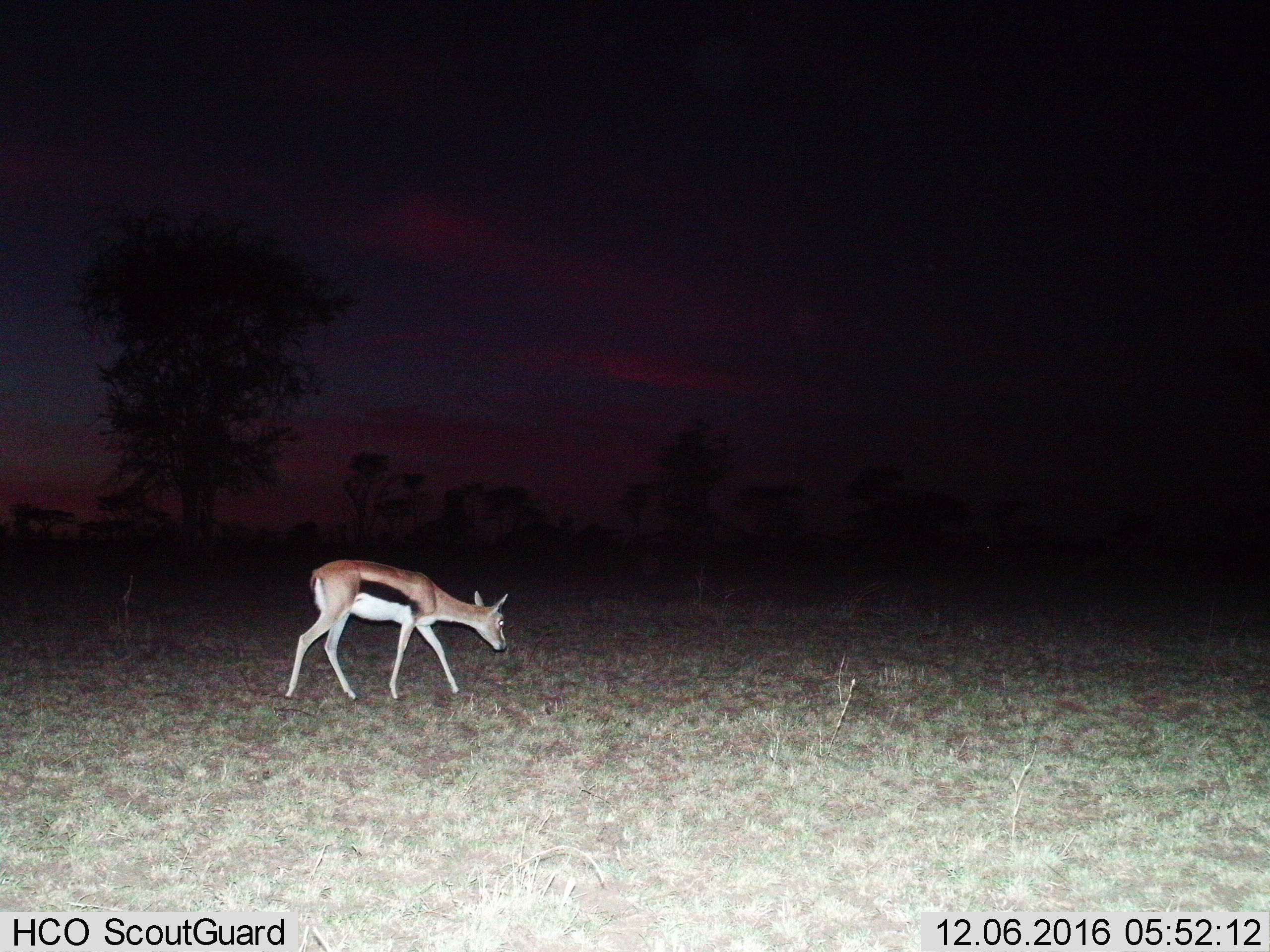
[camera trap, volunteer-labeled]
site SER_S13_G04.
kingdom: Animalia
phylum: Chordata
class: Mammalia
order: Artiodactyla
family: Bovidae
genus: Eudorcas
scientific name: Eudorcas thomsonii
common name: thomson's gazelle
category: gazellethomsons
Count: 1.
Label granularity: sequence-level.